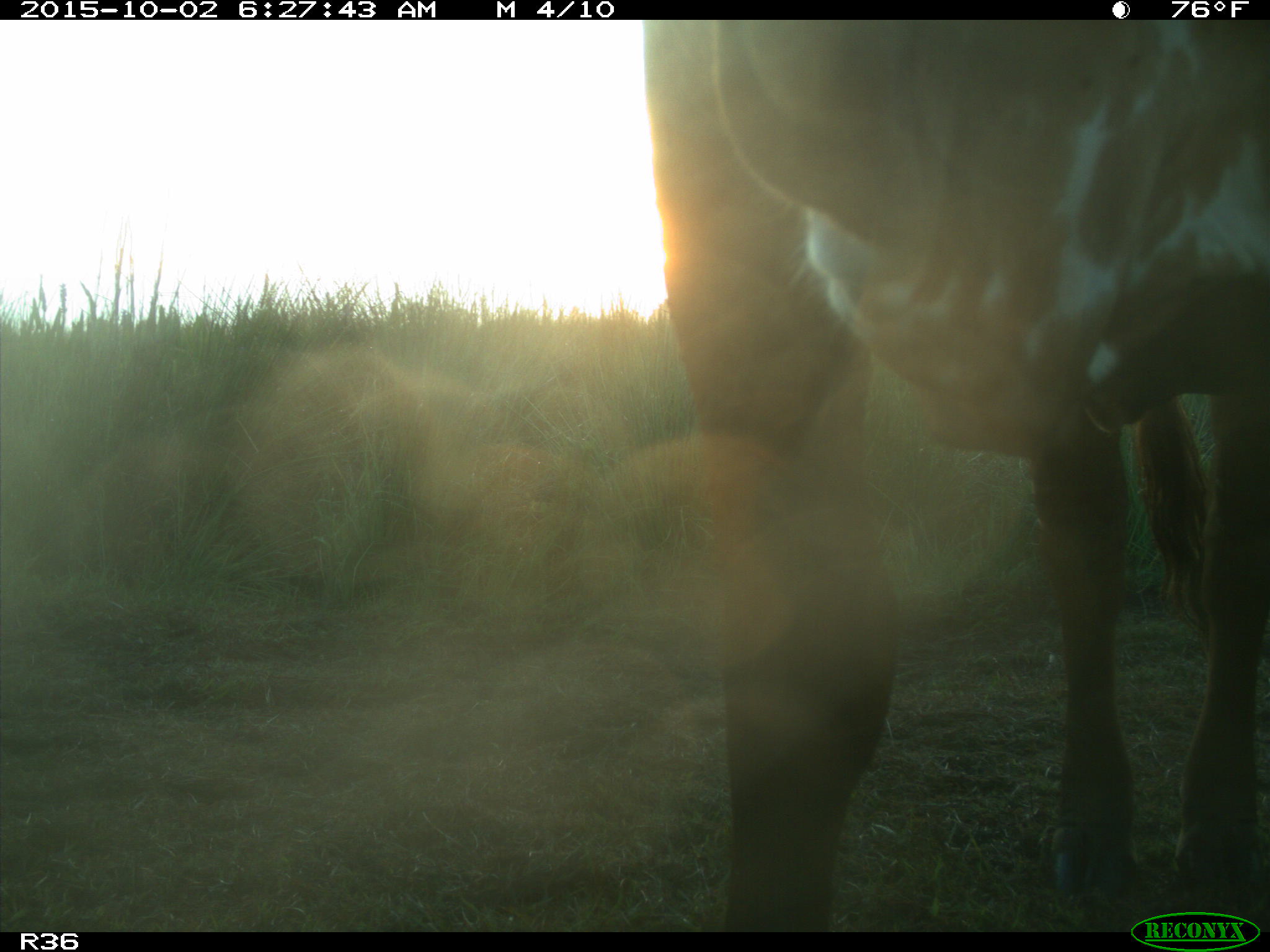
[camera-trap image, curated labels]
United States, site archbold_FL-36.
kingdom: Animalia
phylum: Chordata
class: Mammalia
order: Artiodactyla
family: Bovidae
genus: Bos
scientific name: Bos taurus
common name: domestic cow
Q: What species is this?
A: Bos taurus (domestic cow).